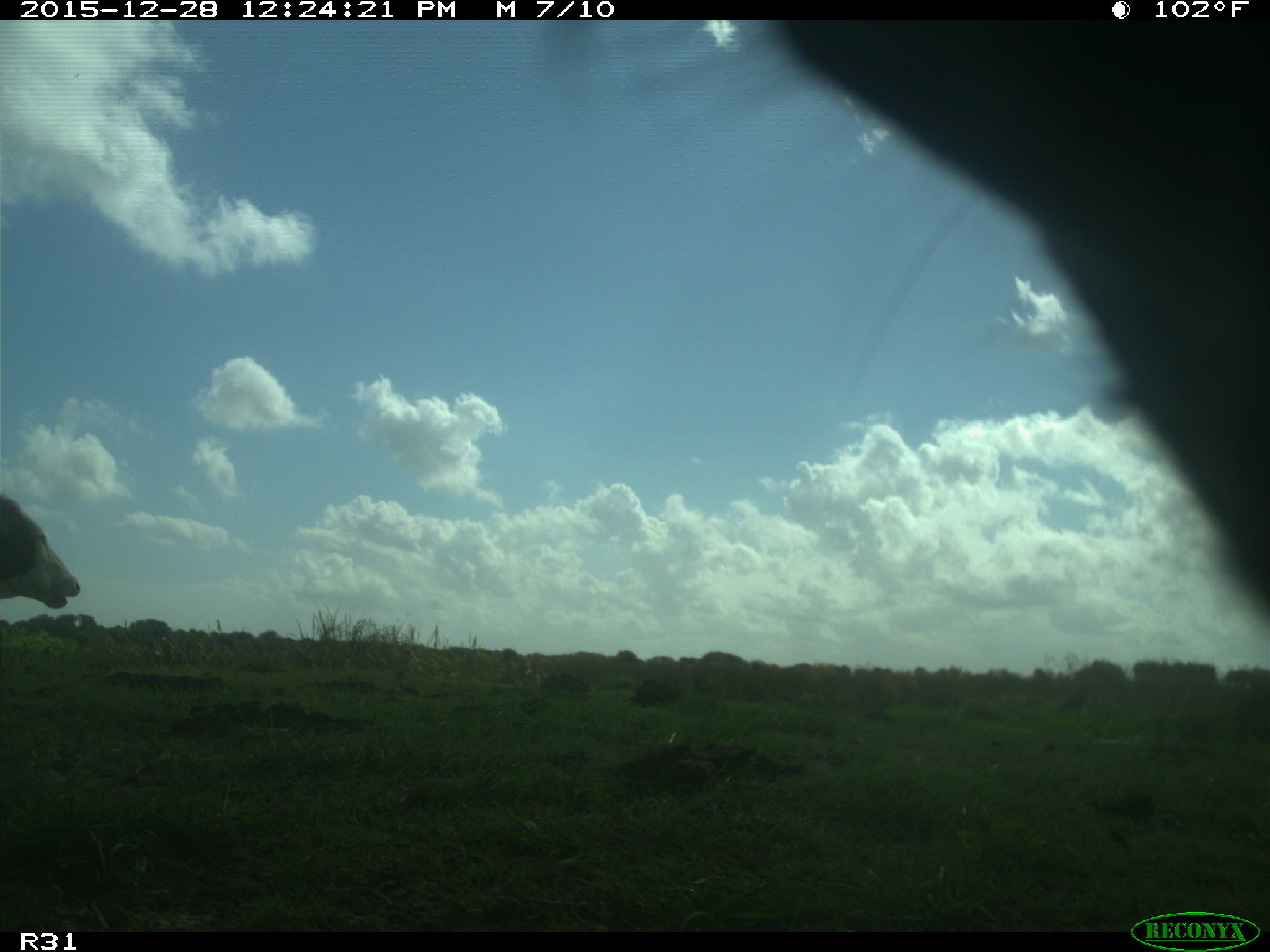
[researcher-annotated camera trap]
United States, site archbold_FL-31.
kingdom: Animalia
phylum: Chordata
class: Mammalia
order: Artiodactyla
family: Bovidae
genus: Bos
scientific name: Bos taurus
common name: domestic cow